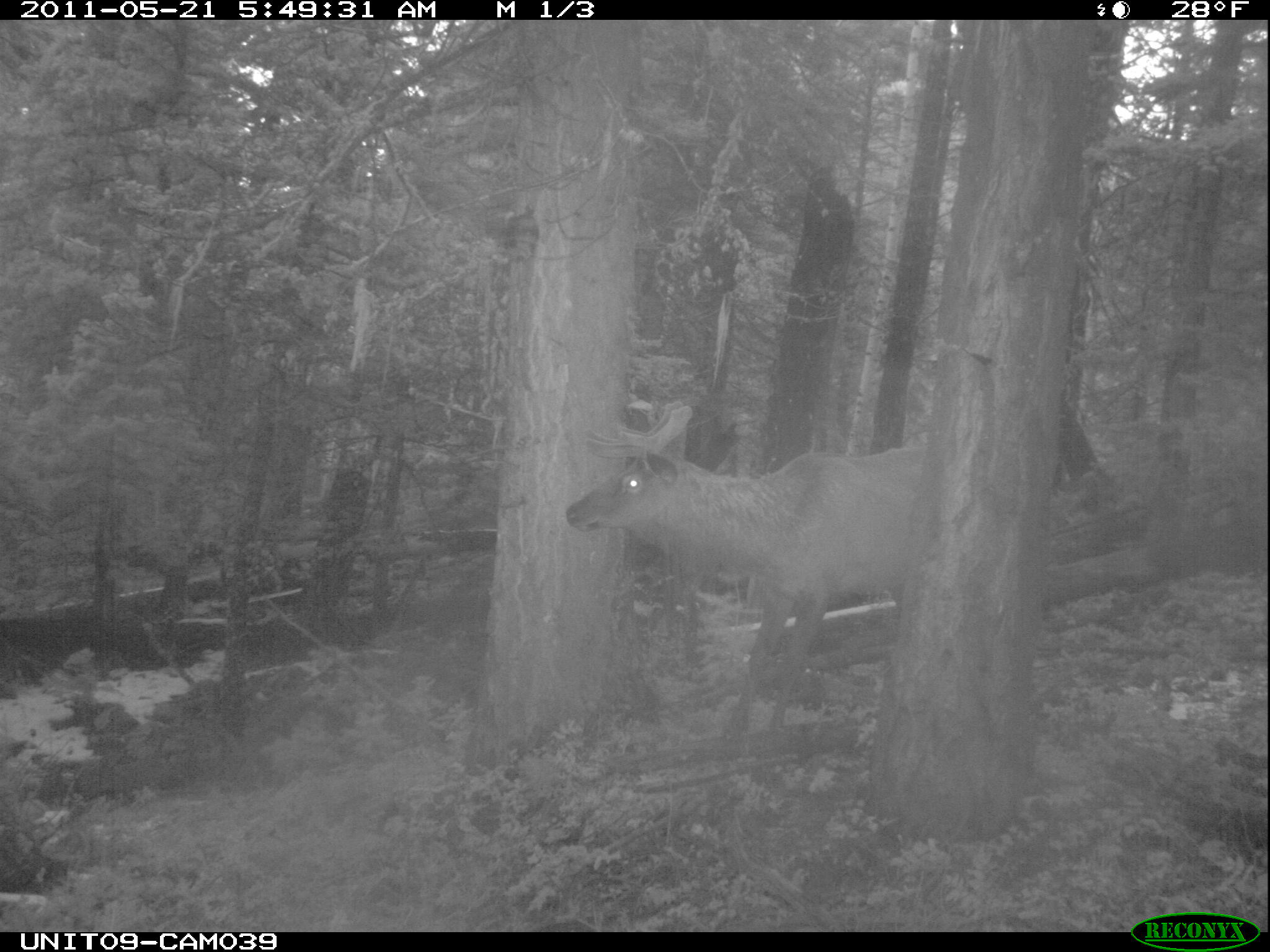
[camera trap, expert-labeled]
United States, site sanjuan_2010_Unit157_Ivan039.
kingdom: Animalia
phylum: Chordata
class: Mammalia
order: Artiodactyla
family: Cervidae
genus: Cervus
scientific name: Cervus elaphus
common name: red deer